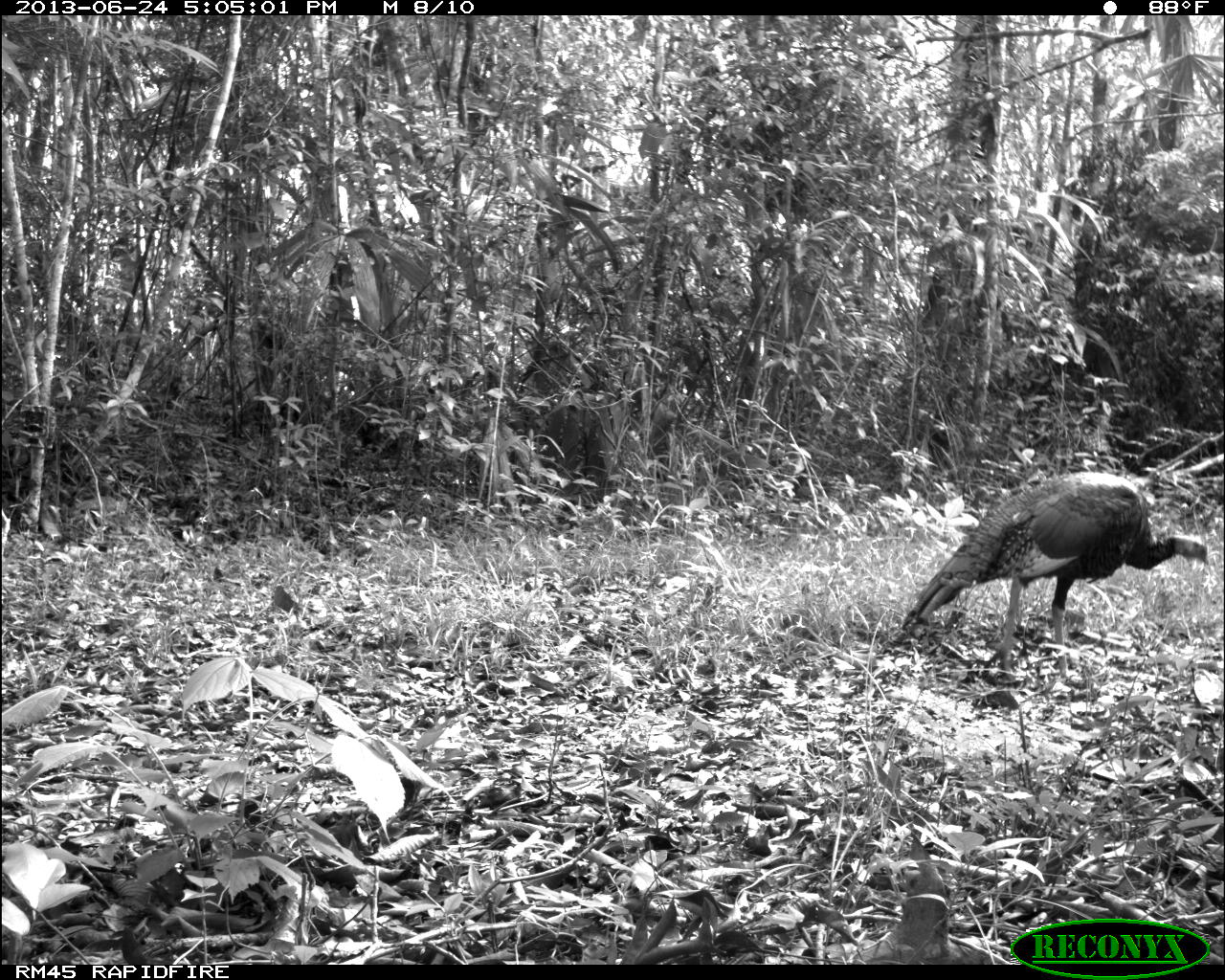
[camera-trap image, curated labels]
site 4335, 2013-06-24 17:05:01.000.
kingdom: Animalia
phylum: Chordata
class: Aves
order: Galliformes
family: Phasianidae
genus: Meleagris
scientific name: Meleagris ocellata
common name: ocellated turkey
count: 2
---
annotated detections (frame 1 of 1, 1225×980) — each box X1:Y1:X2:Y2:
meleagris ocellata: 901:472:1209:673